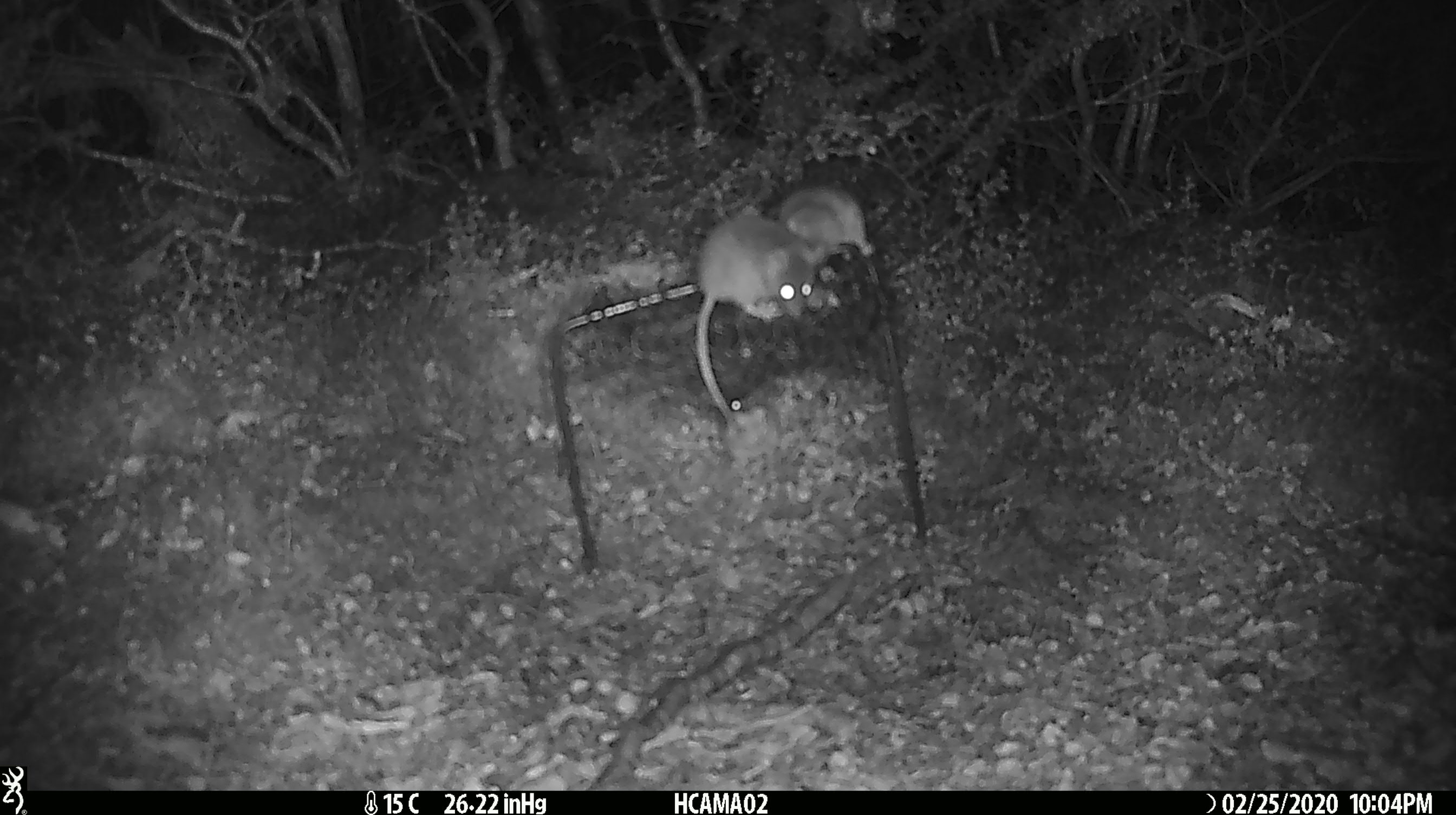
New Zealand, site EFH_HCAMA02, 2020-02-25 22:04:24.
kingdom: Animalia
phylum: Chordata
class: Mammalia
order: Rodentia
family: Muridae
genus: Mus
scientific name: Mus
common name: mouse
Mouse (Mus).